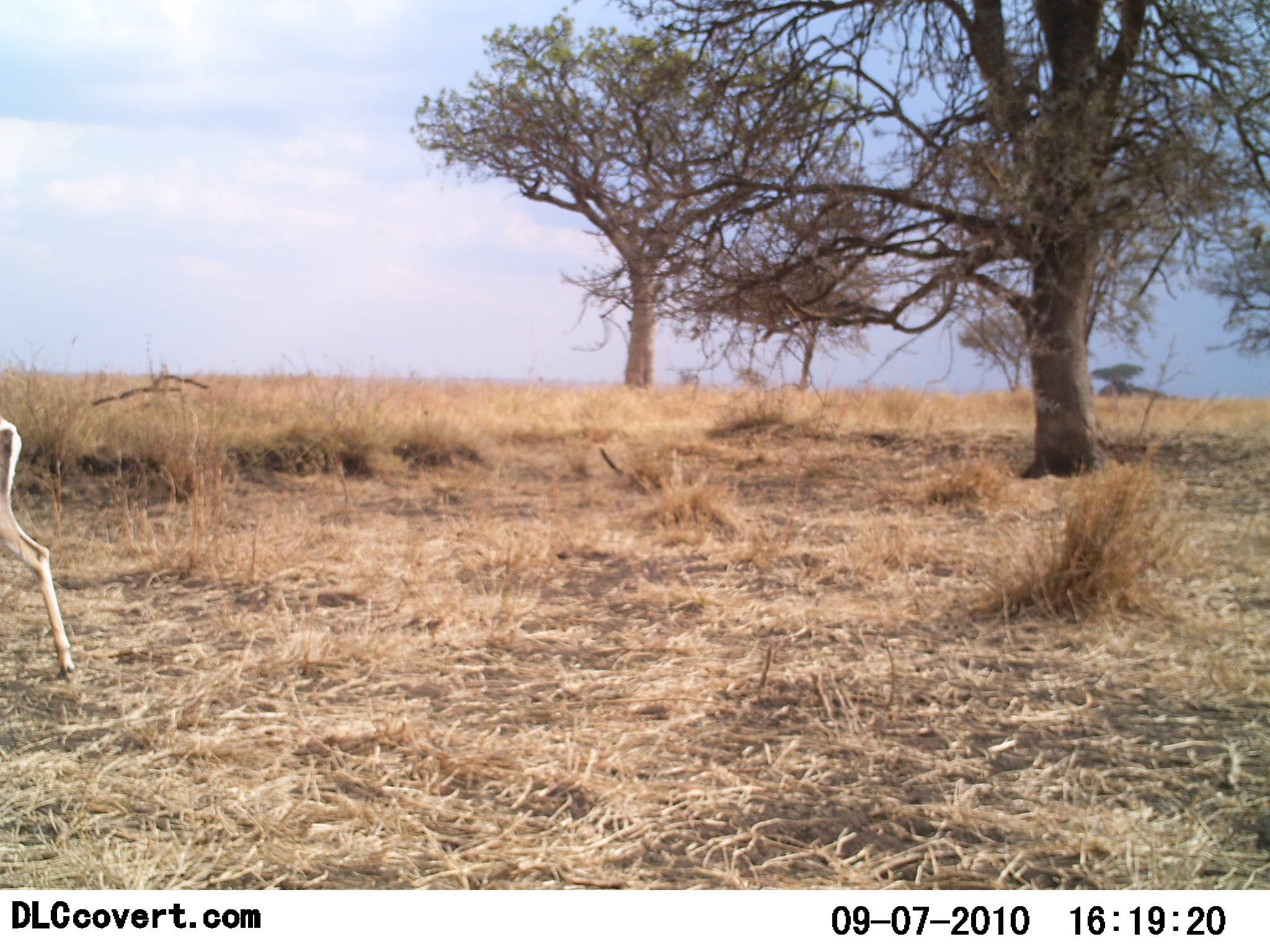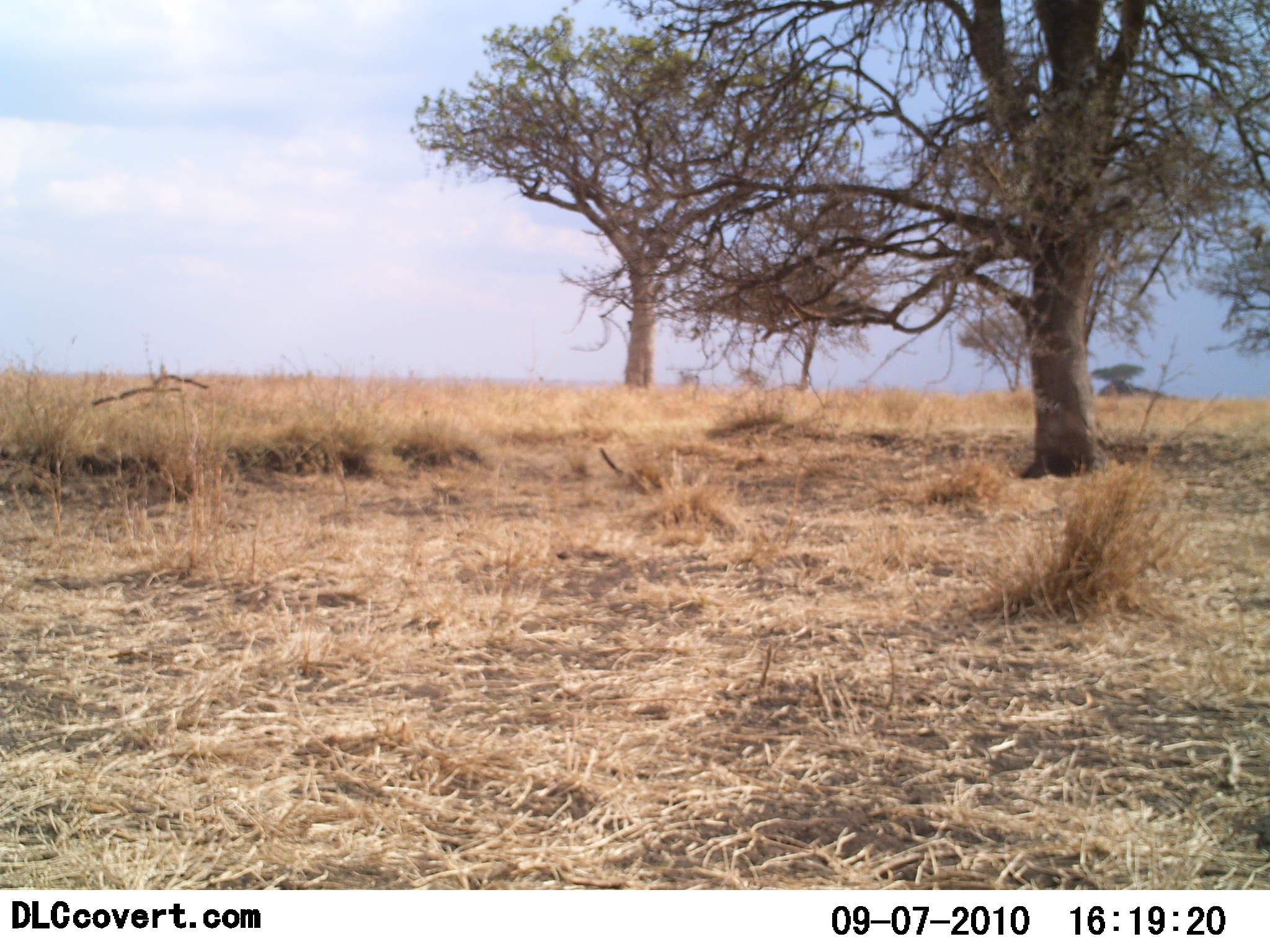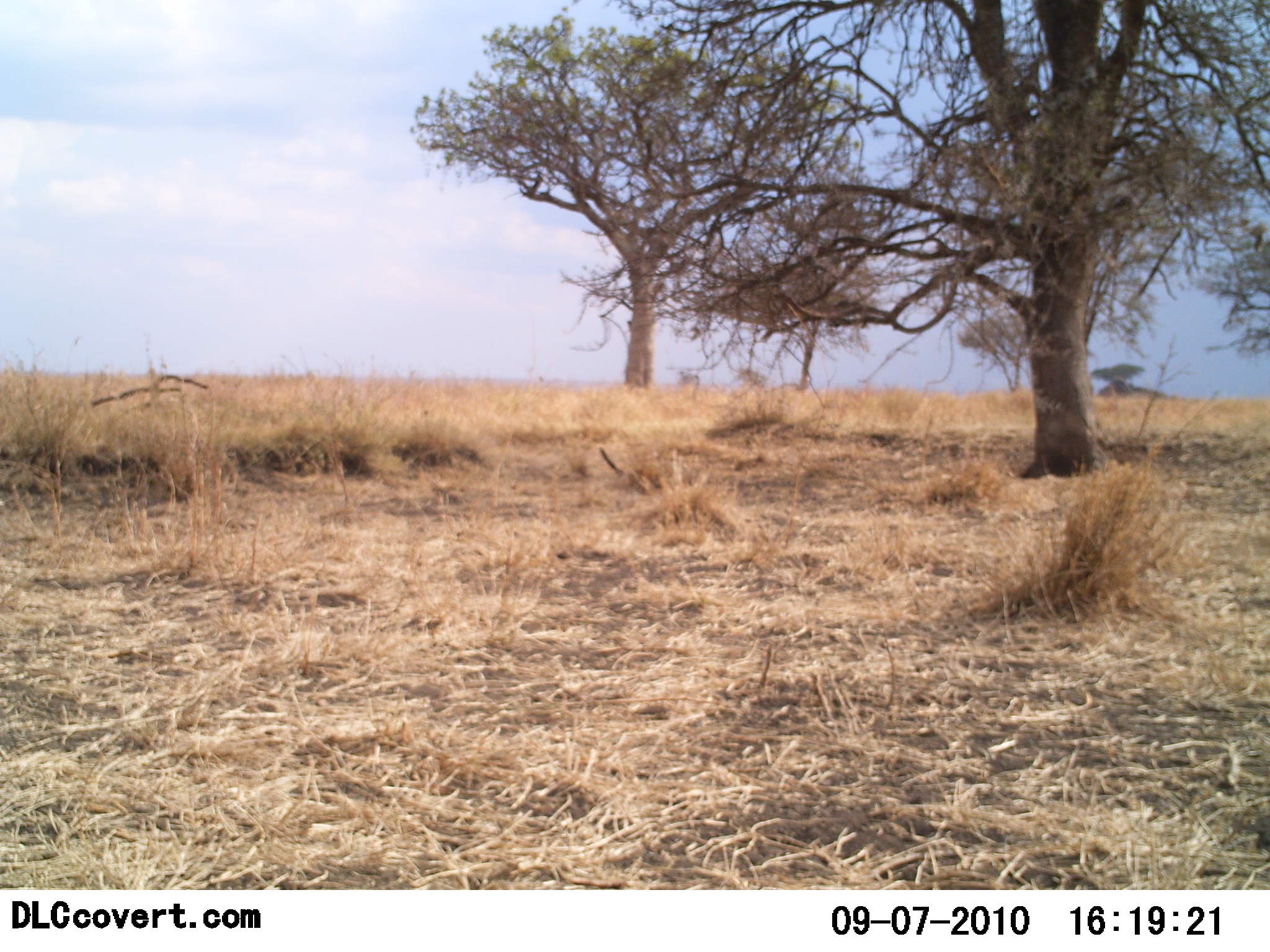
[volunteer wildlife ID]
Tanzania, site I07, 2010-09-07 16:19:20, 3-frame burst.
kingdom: Animalia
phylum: Chordata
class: Mammalia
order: Artiodactyla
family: Bovidae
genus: Eudorcas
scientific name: Eudorcas thomsonii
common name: thomson's gazelle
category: gazellethomsons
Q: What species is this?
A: Gazellethomsons (thomson's gazelle) (Eudorcas thomsonii).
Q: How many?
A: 1.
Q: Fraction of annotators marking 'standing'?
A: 14%.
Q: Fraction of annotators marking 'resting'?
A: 0%.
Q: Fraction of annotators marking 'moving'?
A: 86%.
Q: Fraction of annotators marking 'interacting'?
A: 0%.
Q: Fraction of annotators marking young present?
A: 0%.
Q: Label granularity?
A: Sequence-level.